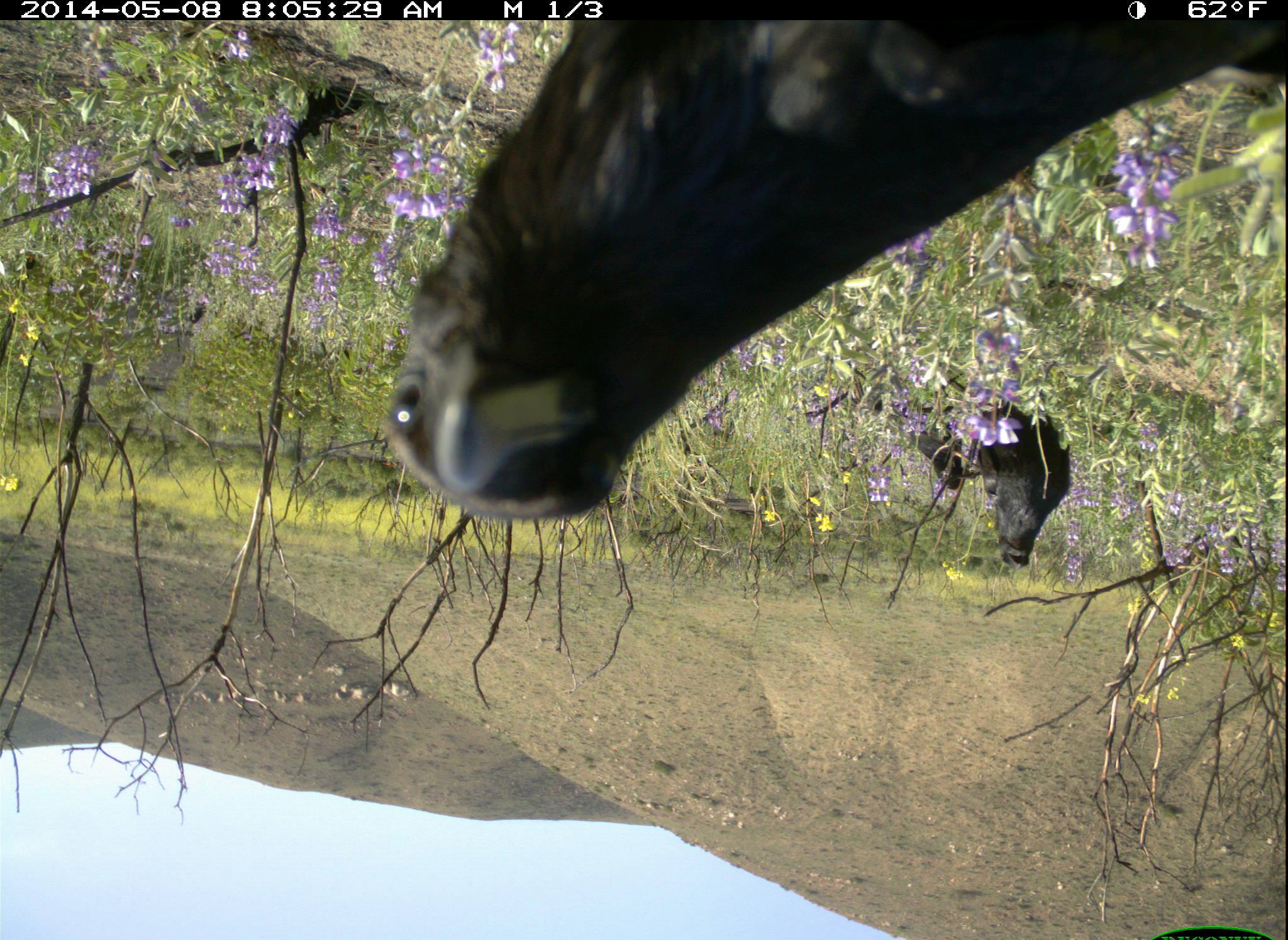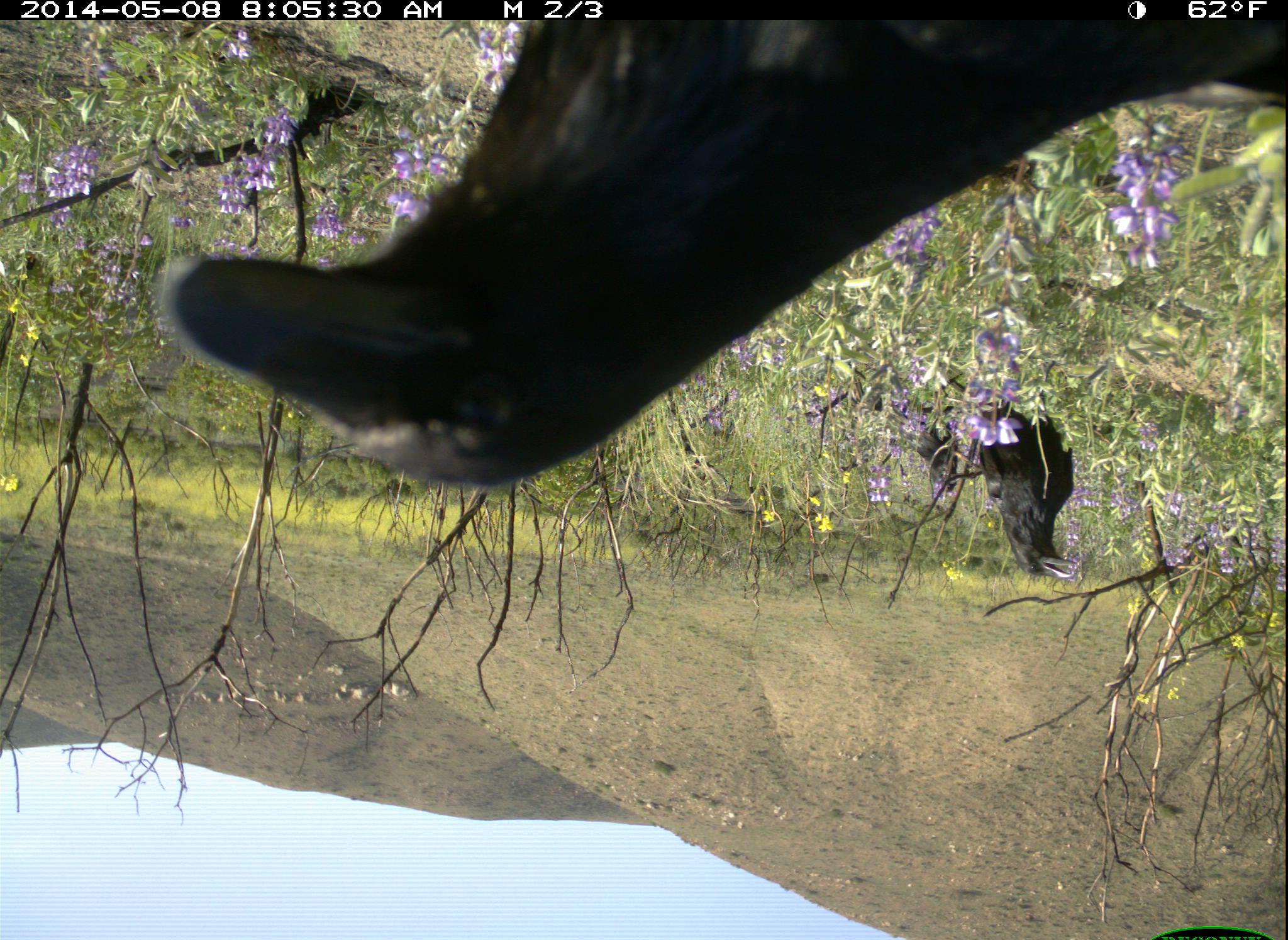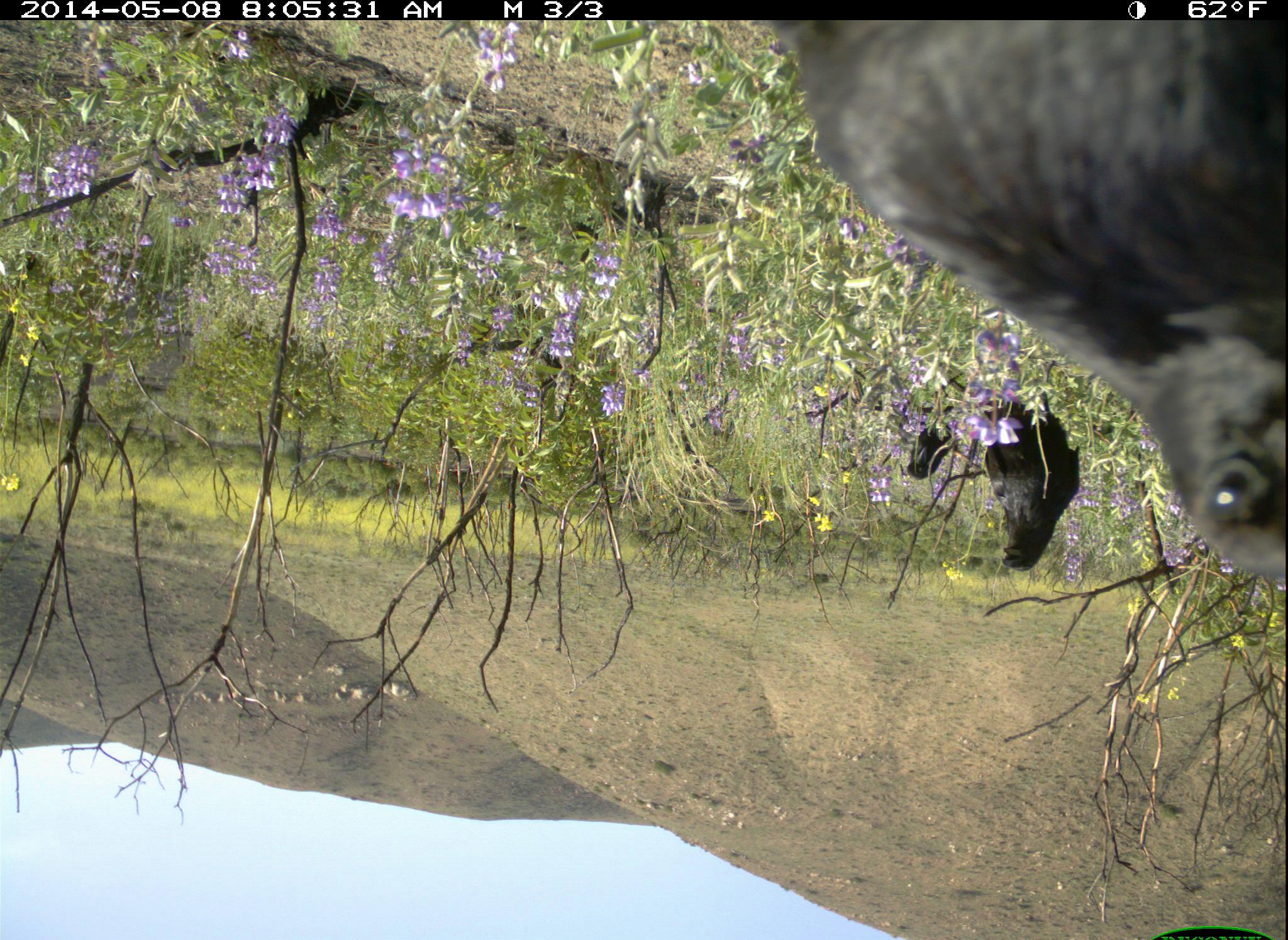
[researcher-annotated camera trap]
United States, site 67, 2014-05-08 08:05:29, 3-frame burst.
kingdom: Animalia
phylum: Chordata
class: Aves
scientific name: Aves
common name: bird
Bird (Aves).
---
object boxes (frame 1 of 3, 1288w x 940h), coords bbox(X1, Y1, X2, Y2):
bird: bbox(386, 21, 1281, 522); bbox(965, 379, 1070, 570); bbox(908, 414, 975, 492)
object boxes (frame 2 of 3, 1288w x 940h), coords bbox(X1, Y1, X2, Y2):
bird: bbox(159, 24, 1282, 492); bbox(971, 397, 1082, 581); bbox(914, 399, 963, 500)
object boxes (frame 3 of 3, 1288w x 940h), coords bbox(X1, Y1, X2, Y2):
bird: bbox(763, 19, 1286, 581); bbox(978, 391, 1081, 575); bbox(906, 402, 955, 480)